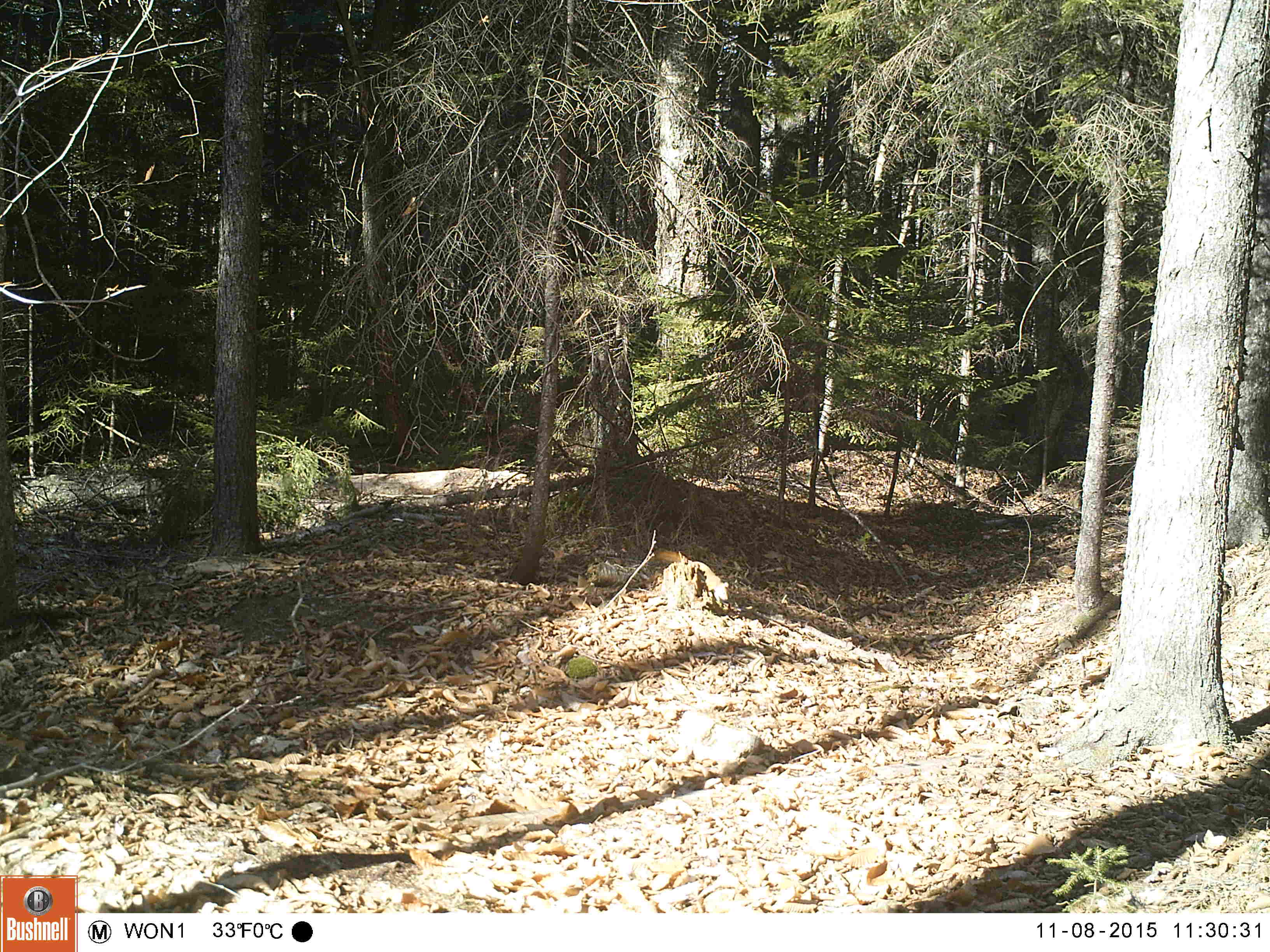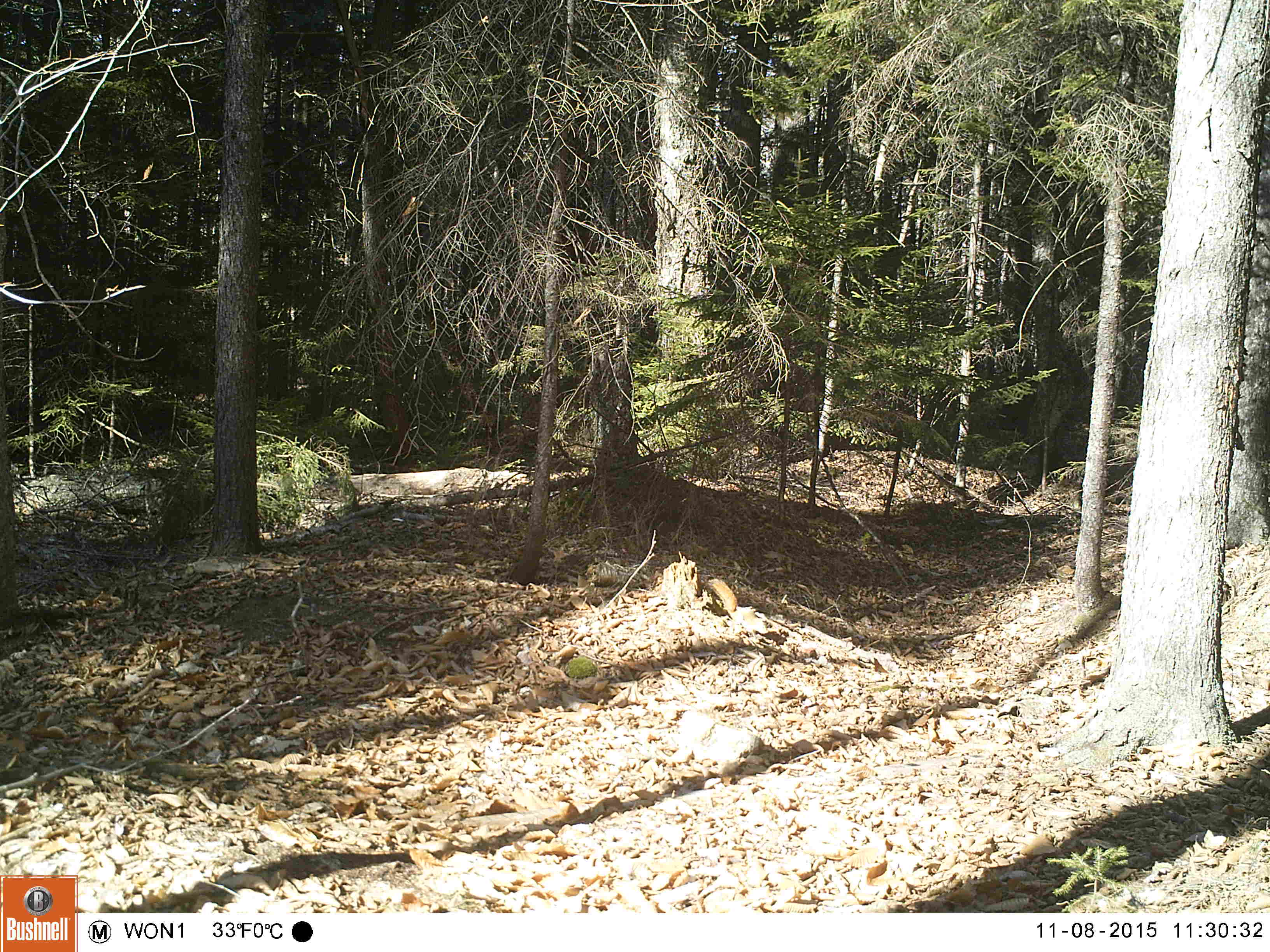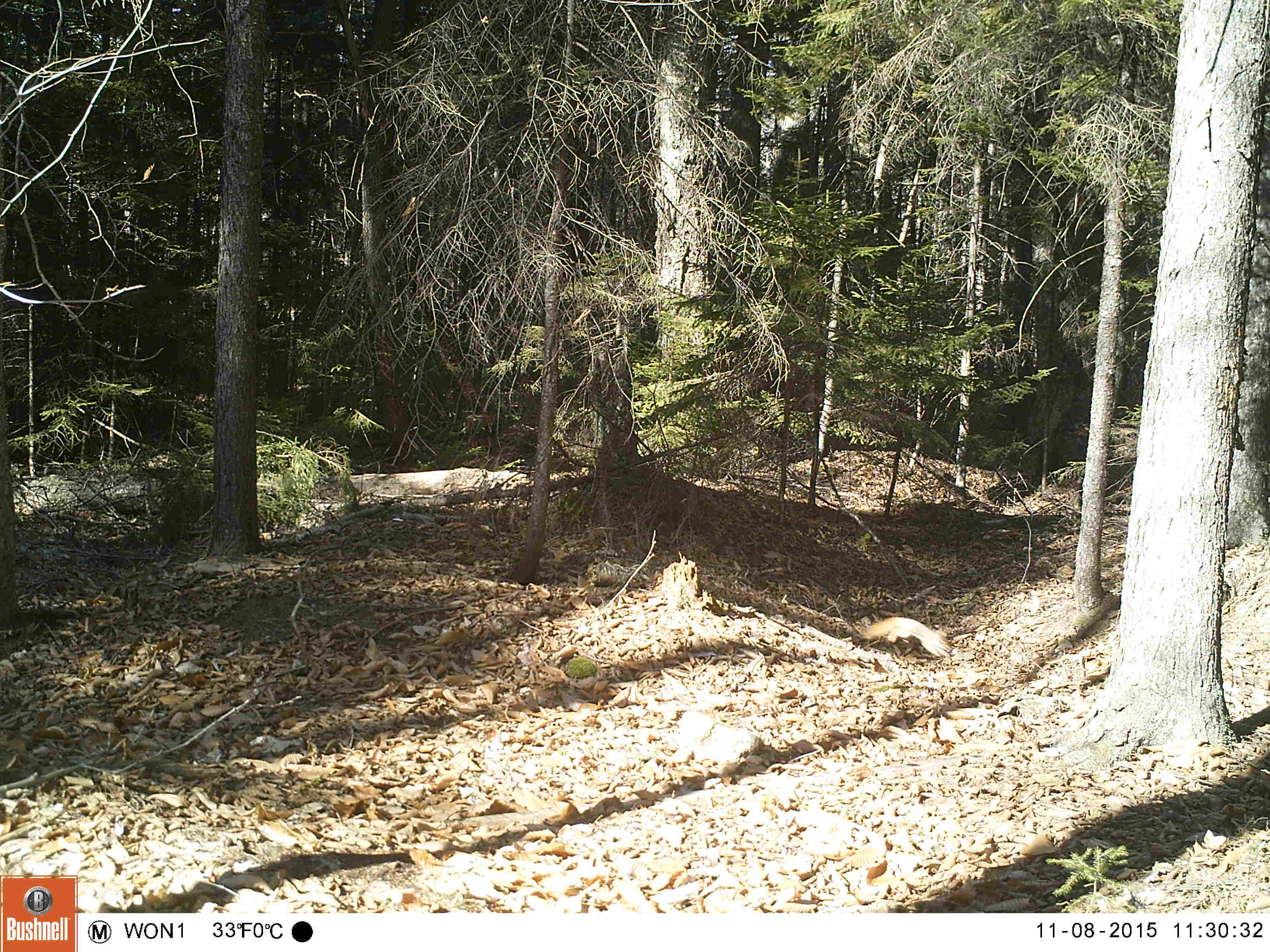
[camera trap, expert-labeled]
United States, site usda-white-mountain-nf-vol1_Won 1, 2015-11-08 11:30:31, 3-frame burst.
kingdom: Animalia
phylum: Chordata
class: Mammalia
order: Rodentia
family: Sciuridae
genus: Tamiasciurus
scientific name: Tamiasciurus hudsonicus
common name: red squirrel